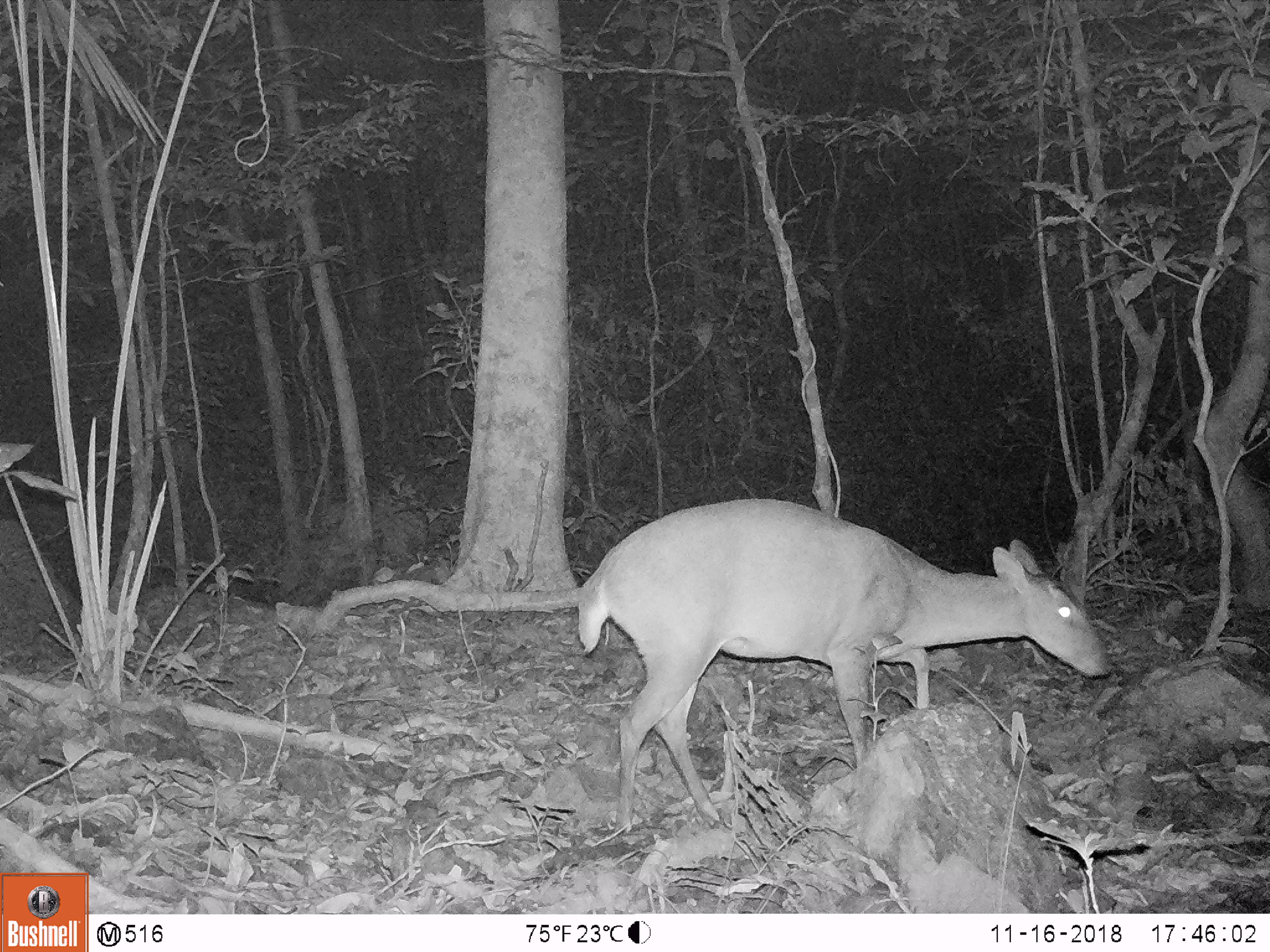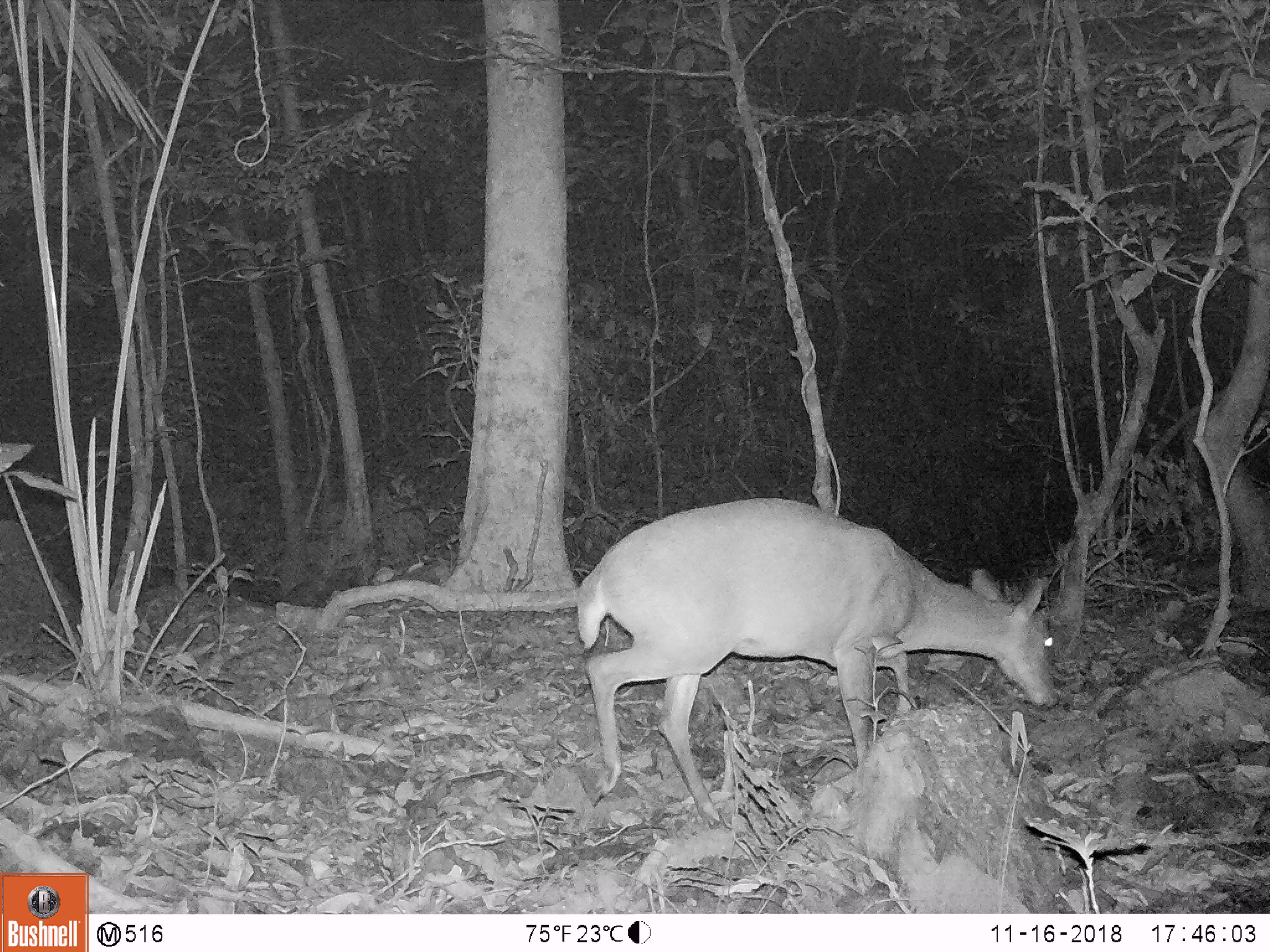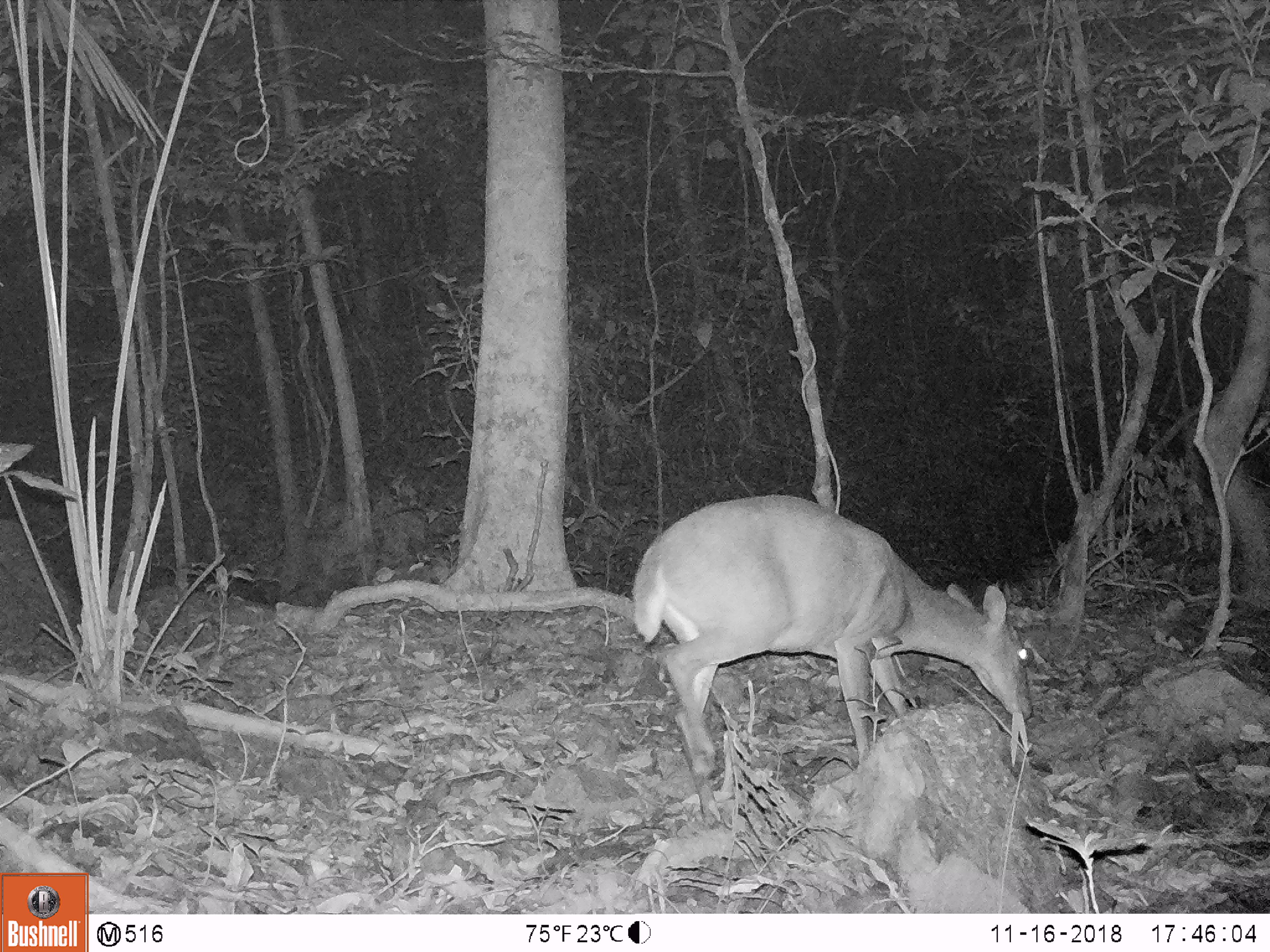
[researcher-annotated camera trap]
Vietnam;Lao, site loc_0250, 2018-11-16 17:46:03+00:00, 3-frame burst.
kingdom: Animalia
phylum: Chordata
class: Mammalia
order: Artiodactyla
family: Cervidae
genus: Muntiacus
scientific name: Muntiacus vuquangensis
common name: large-antlered muntjac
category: large antlered muntjac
Large antlered muntjac (large-antlered muntjac) (Muntiacus vuquangensis). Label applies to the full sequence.